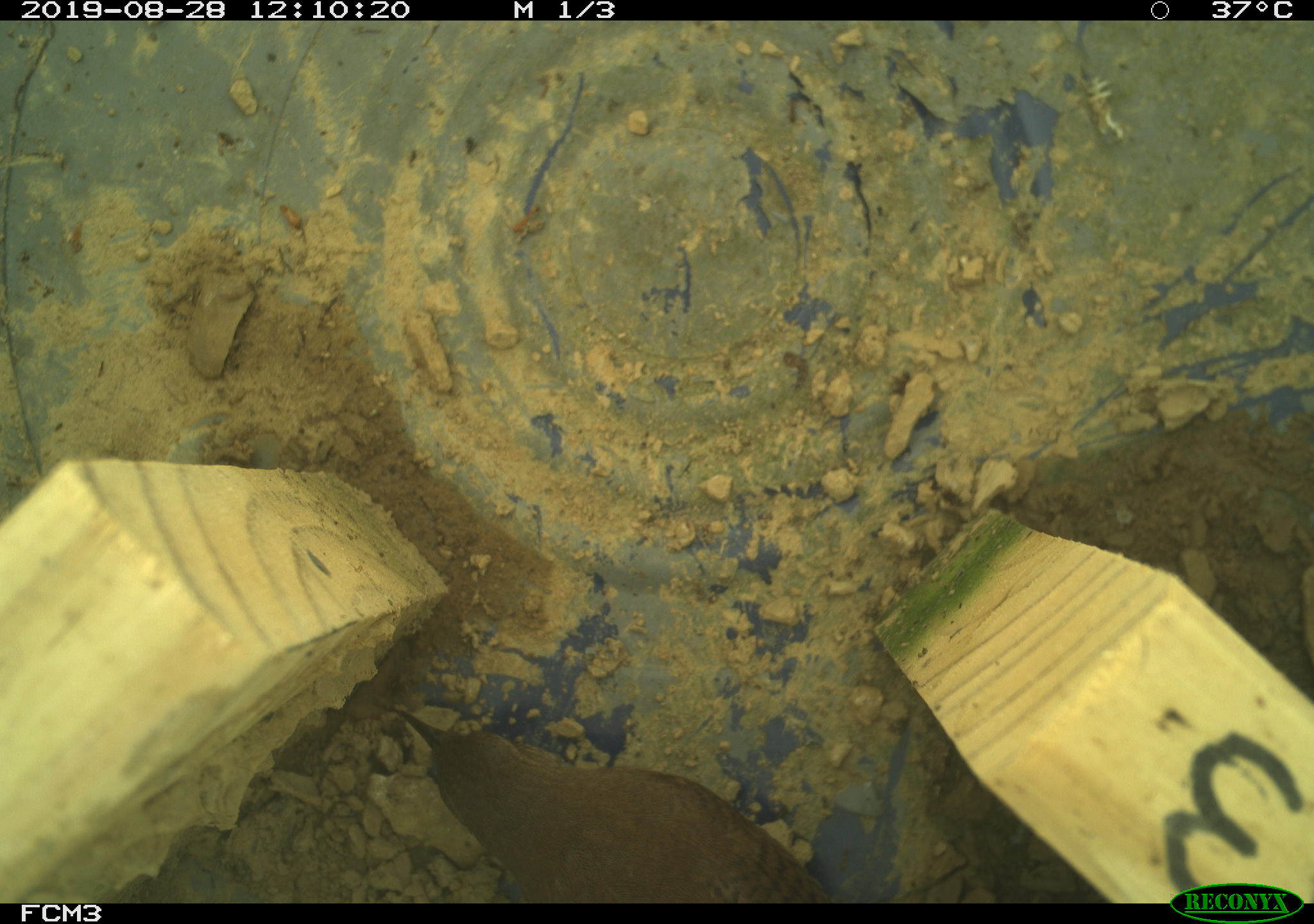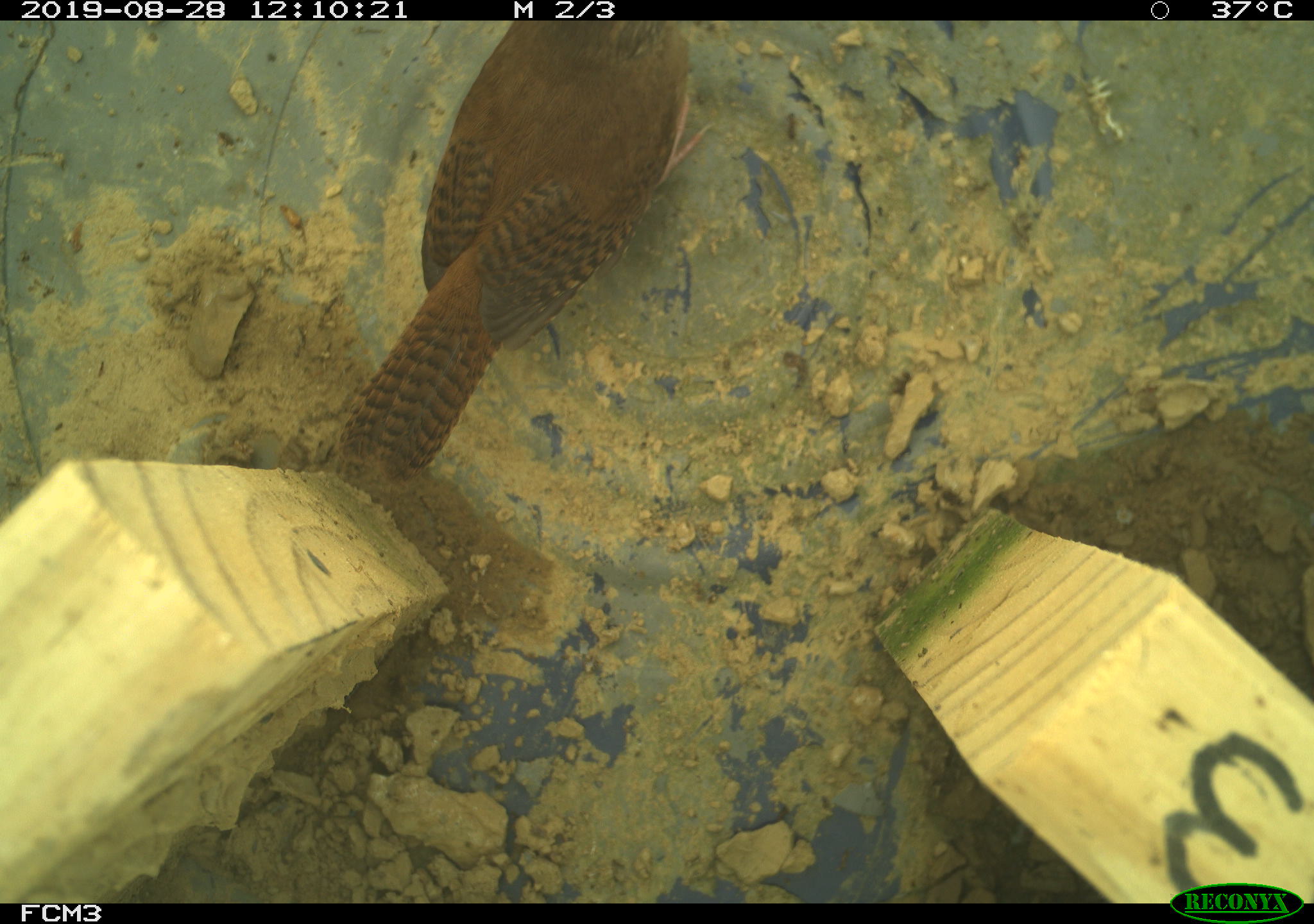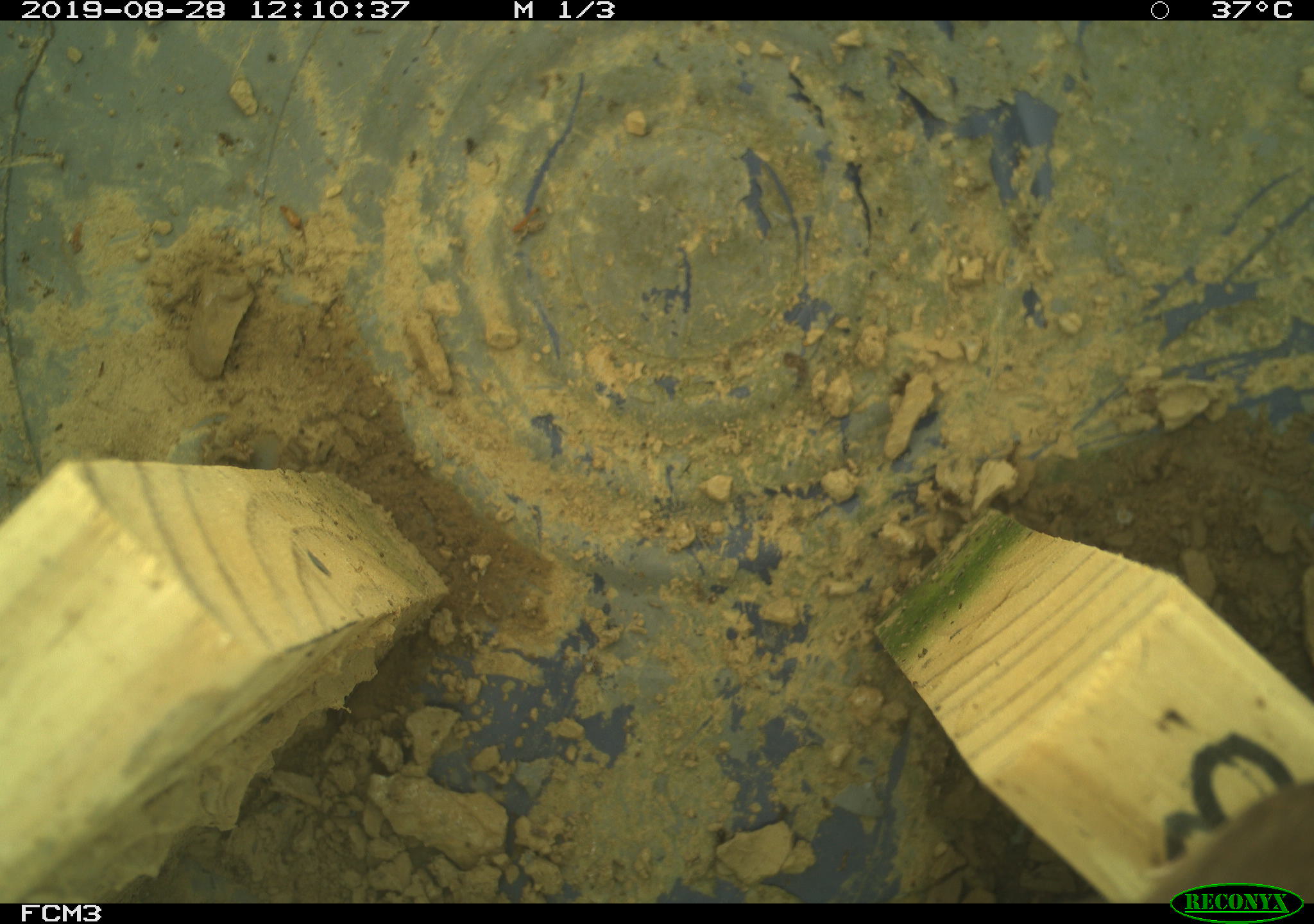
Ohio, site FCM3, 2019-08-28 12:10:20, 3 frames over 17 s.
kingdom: Animalia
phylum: Chordata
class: Aves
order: Passeriformes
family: Troglodytidae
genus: Troglodytes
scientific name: Troglodytes aedon aedon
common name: northern house wren